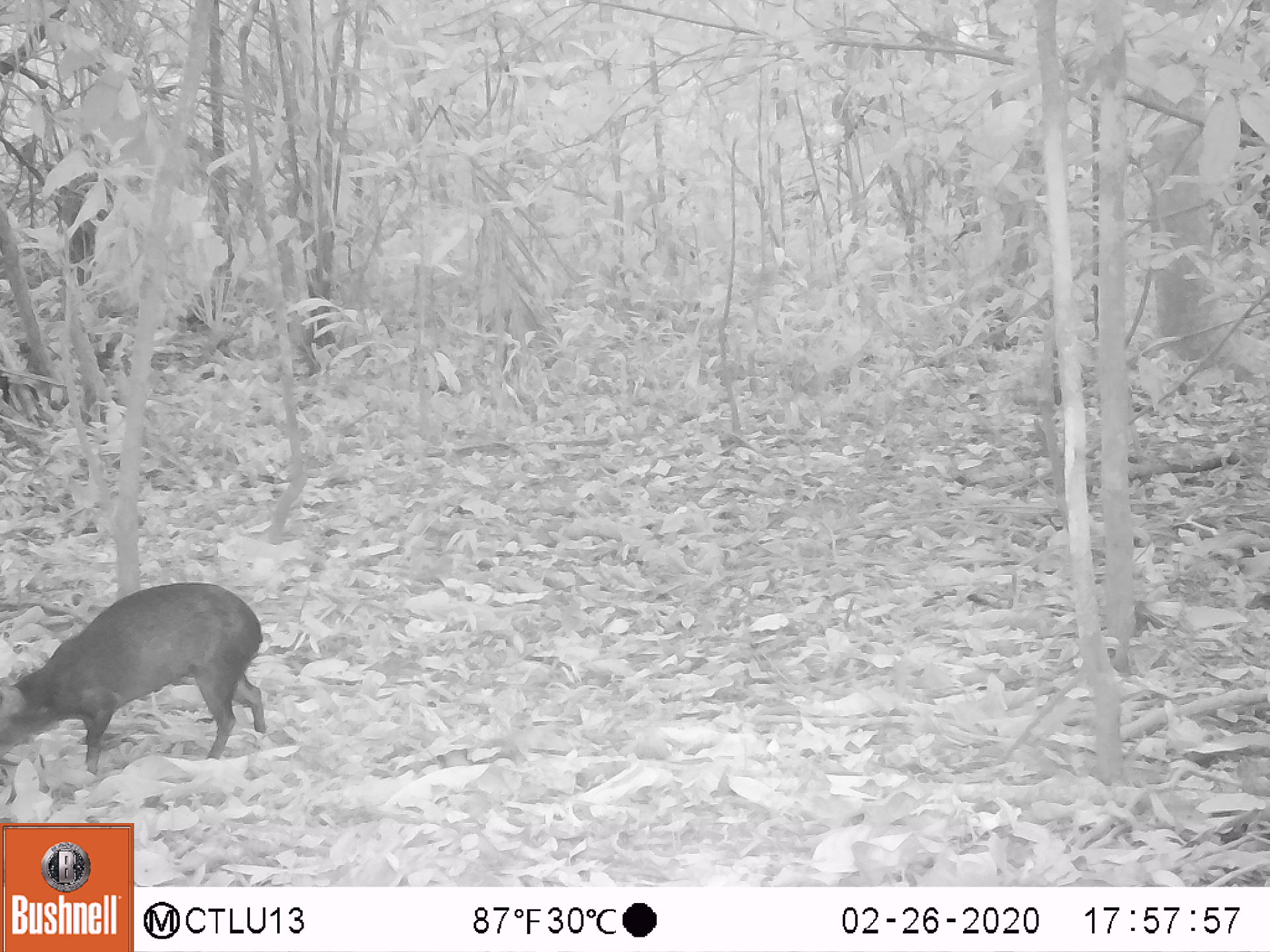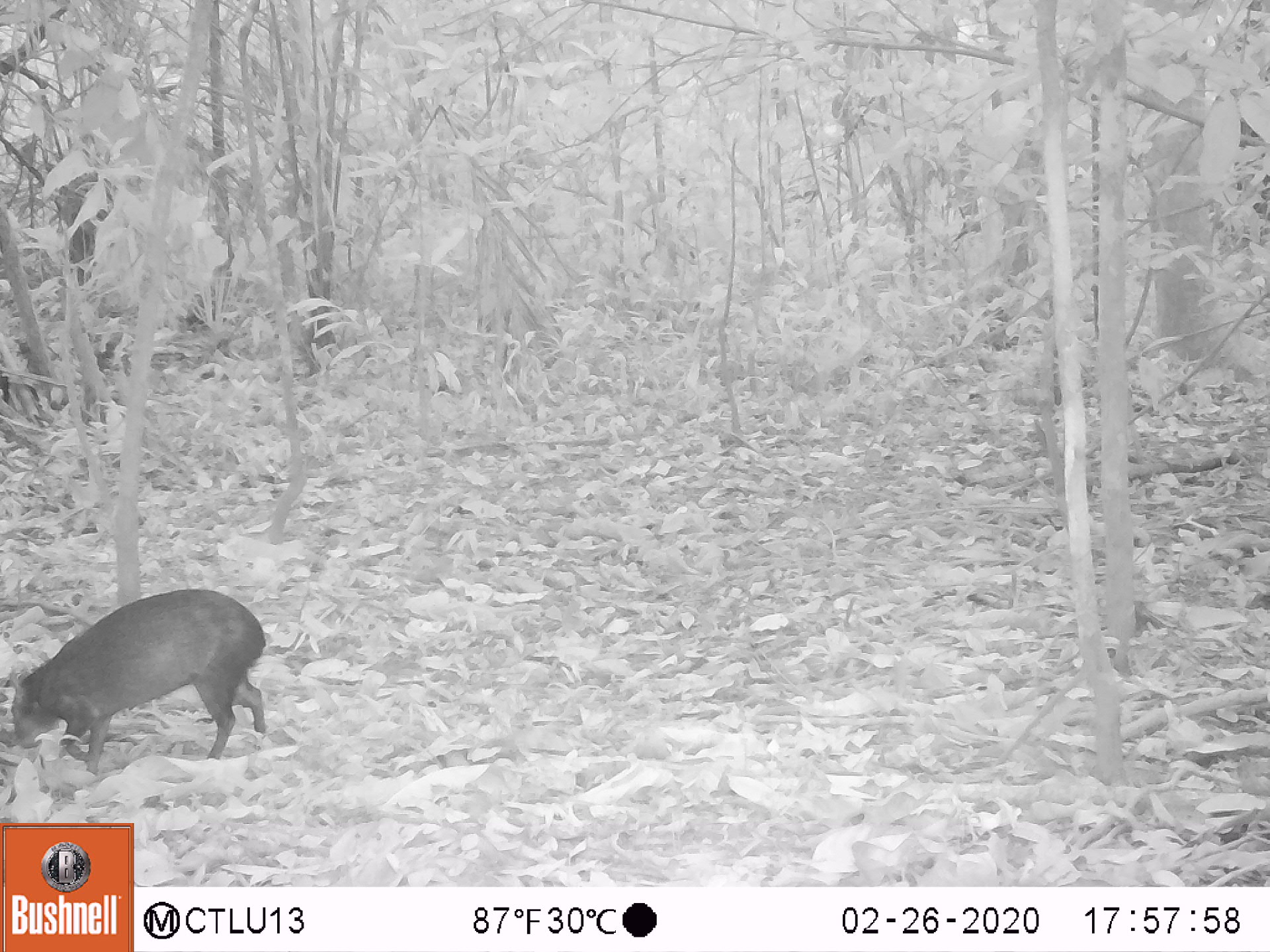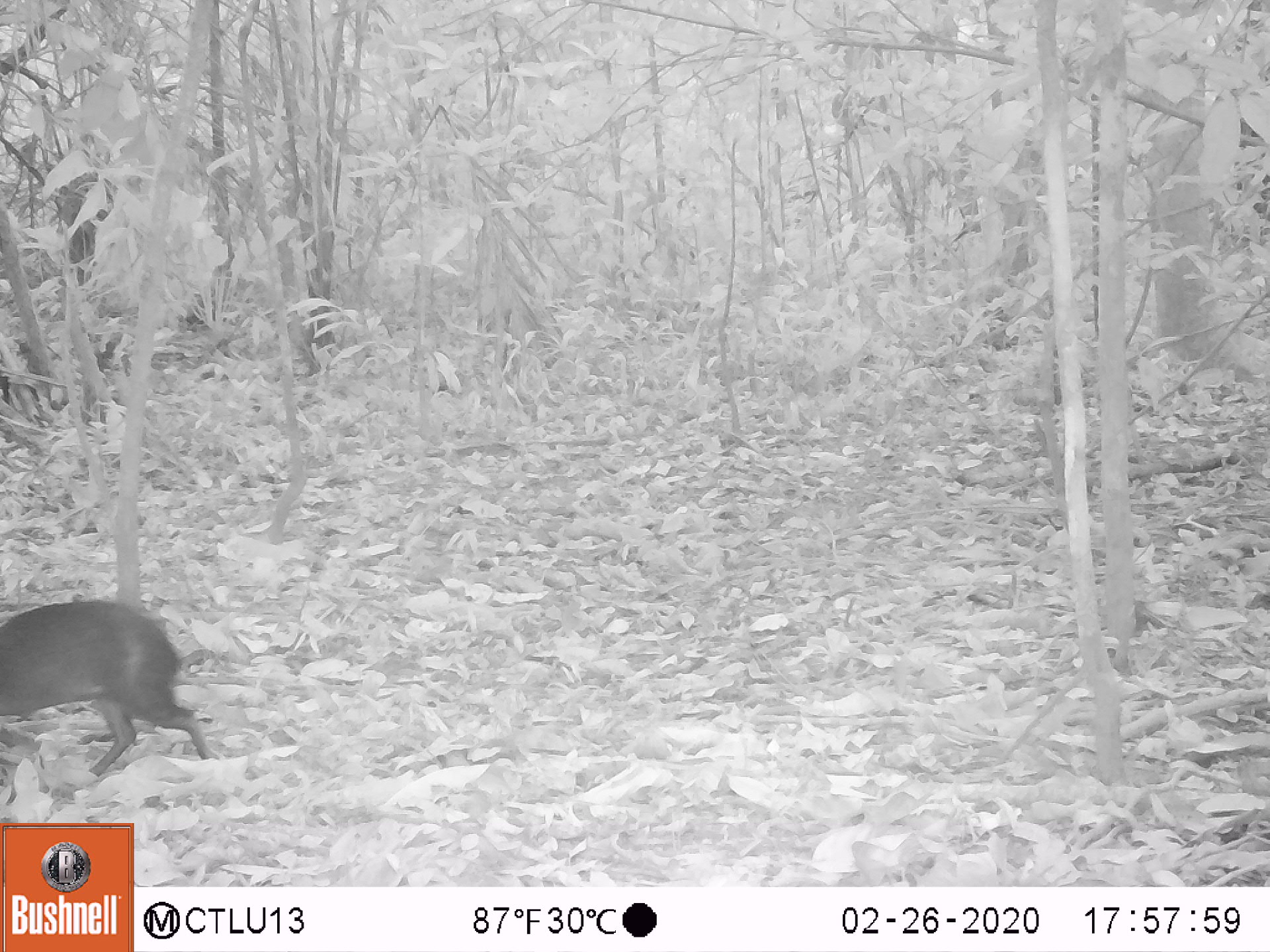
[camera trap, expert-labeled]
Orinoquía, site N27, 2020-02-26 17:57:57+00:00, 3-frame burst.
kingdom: Animalia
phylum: Chordata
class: Mammalia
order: Rodentia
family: Dasyproctidae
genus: Dasyprocta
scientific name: Dasyprocta fuliginosa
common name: black agouti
Black agouti (Dasyprocta fuliginosa).